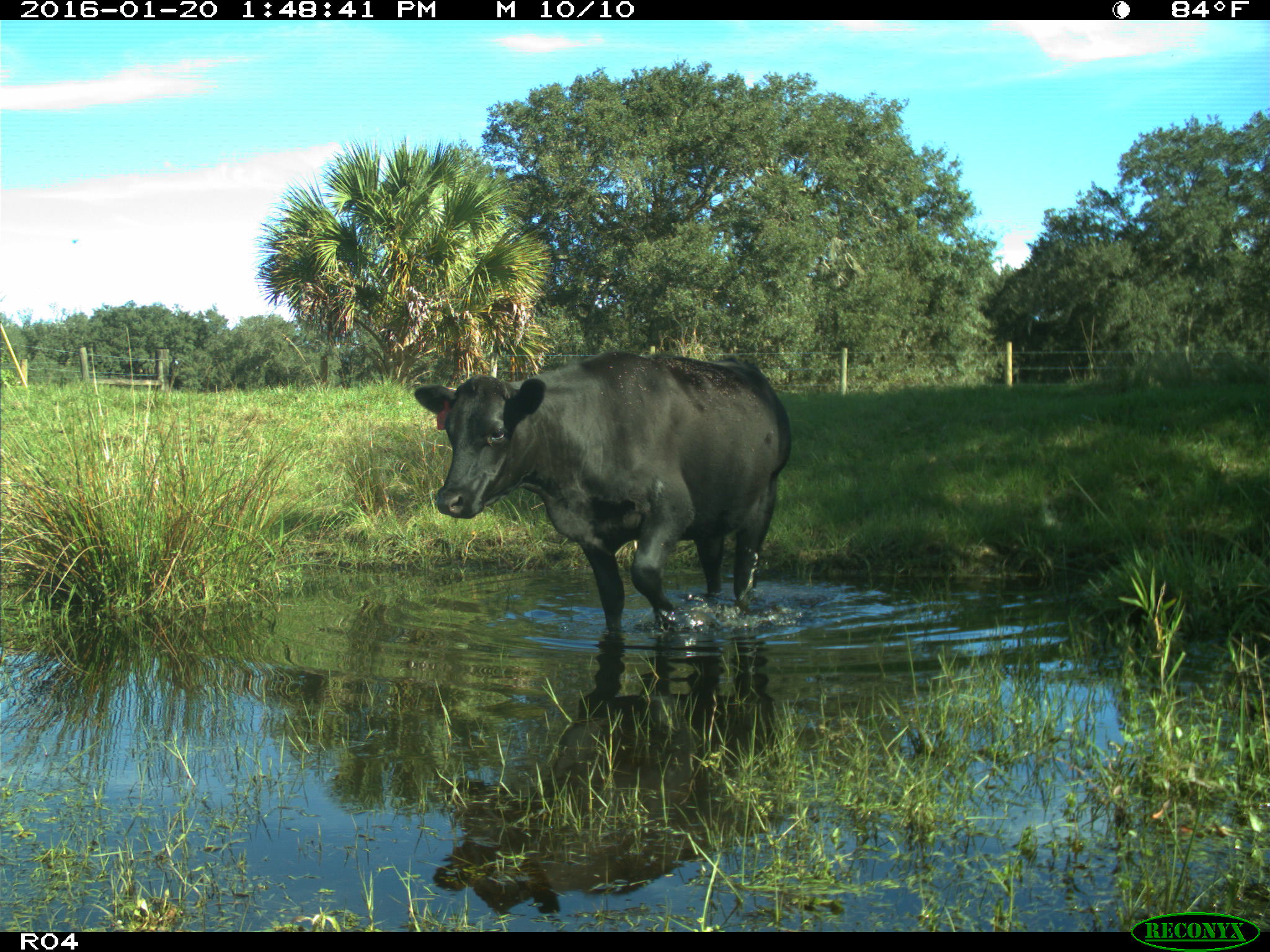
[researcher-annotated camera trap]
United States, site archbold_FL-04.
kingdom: Animalia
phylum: Chordata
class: Mammalia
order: Artiodactyla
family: Bovidae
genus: Bos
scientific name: Bos taurus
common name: domestic cow